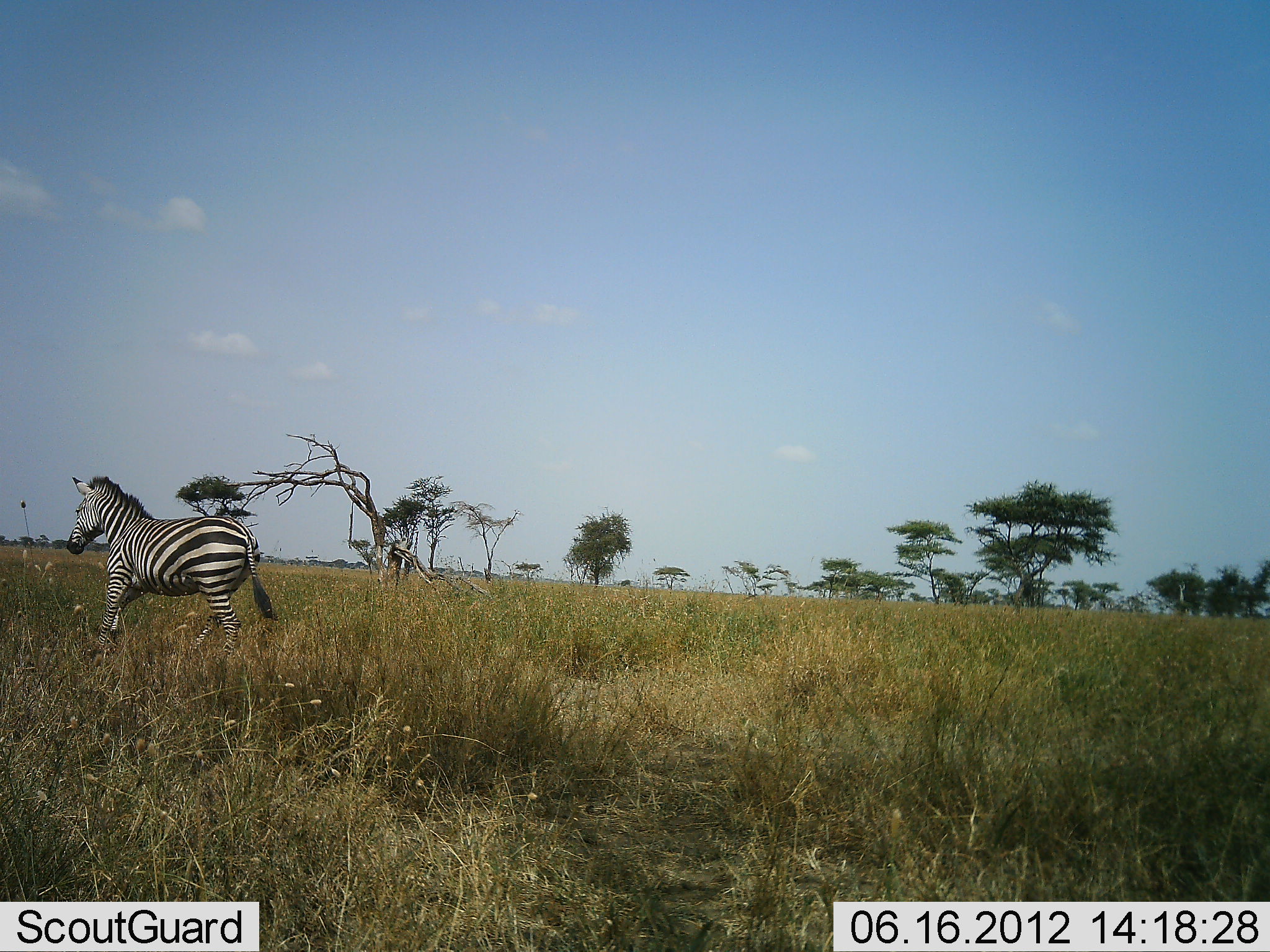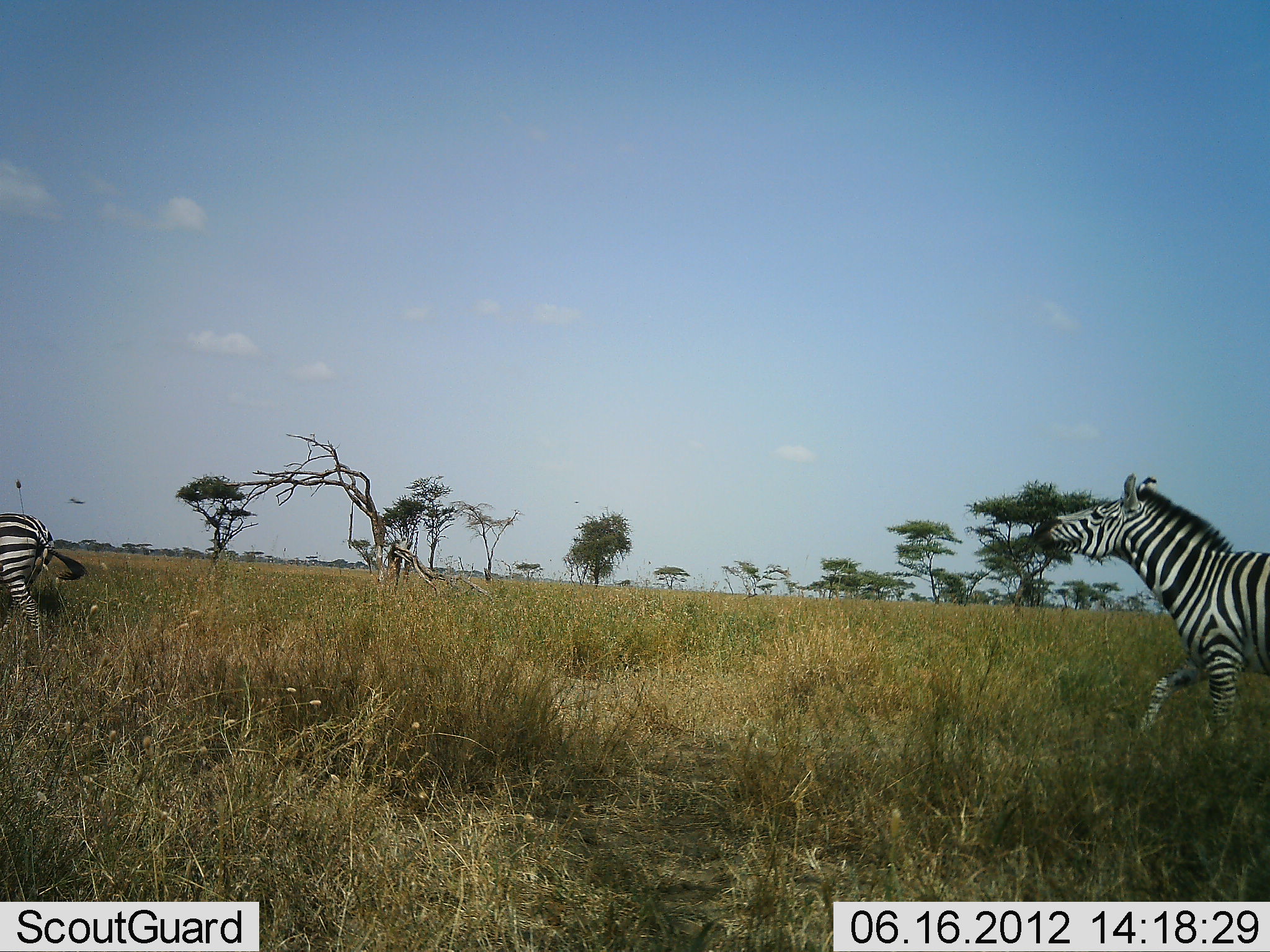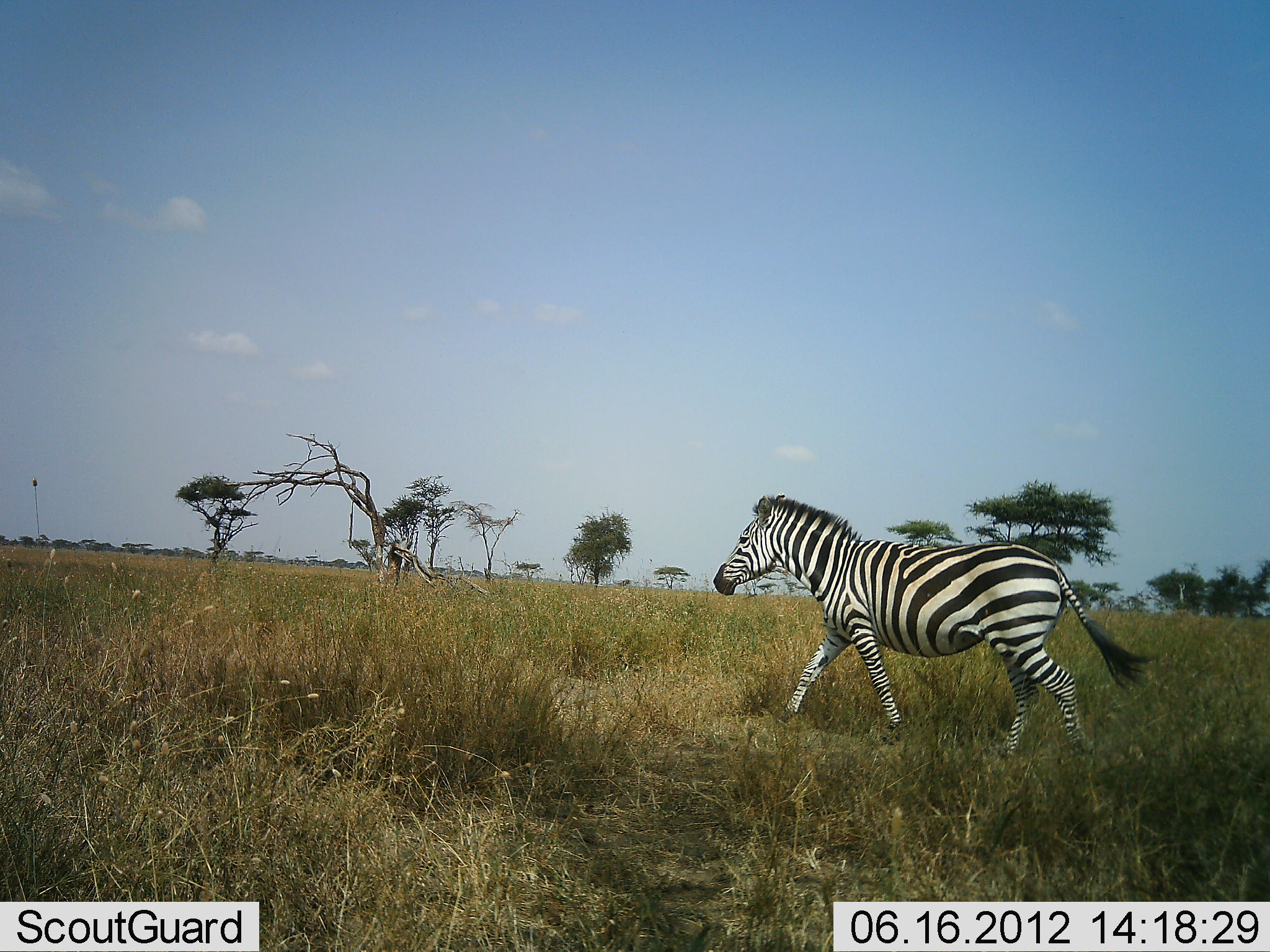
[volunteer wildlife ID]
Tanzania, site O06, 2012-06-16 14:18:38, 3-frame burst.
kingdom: Animalia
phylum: Chordata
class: Mammalia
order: Perissodactyla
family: Equidae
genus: Equus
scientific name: Equus quagga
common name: plains zebra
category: zebra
Zebra (plains zebra) (Equus quagga), count 2. Behavior (volunteer vote fractions): standing 0%, resting 0%, moving 100%, interacting 0%. Young present (vote fraction): 0%. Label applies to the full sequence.